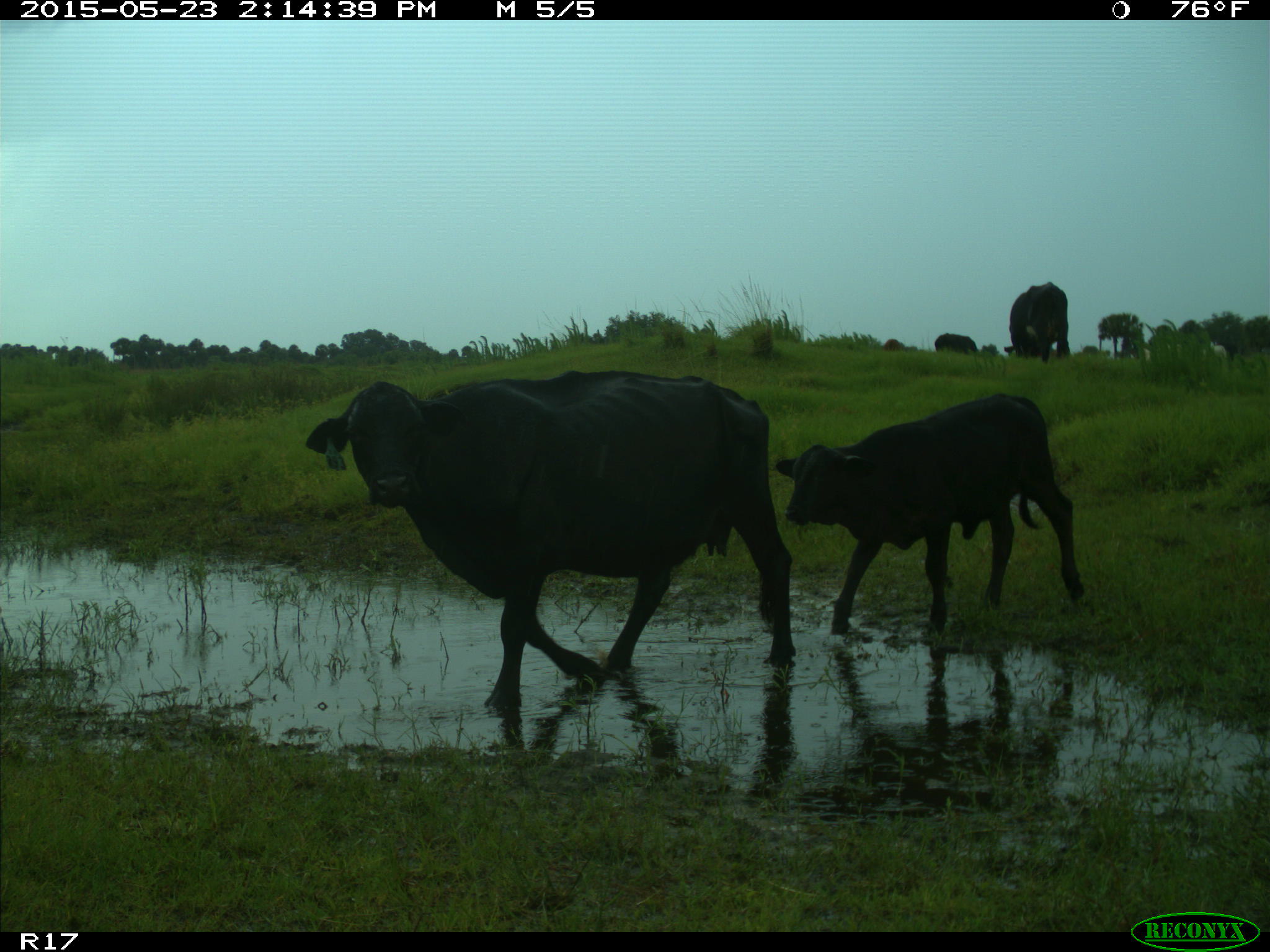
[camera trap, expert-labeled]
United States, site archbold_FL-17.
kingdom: Animalia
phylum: Chordata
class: Mammalia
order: Artiodactyla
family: Bovidae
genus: Bos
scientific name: Bos taurus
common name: domestic cow